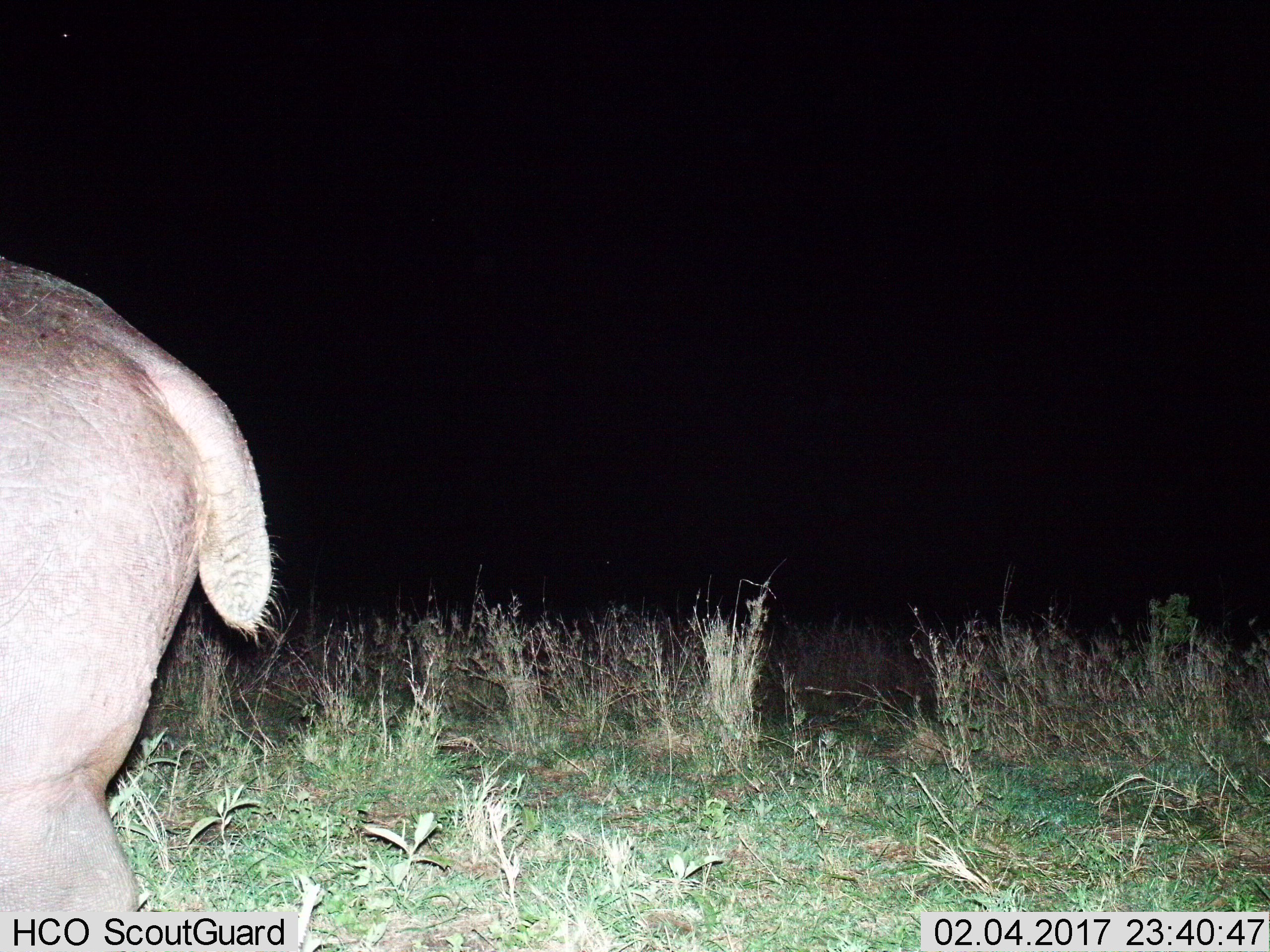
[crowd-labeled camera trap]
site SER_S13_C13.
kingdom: Animalia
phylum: Chordata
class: Mammalia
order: Artiodactyla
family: Hippopotamidae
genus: Hippopotamus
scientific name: Hippopotamus amphibius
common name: hippopotamus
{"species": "hippopotamus (Hippopotamus amphibius)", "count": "1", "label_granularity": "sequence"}